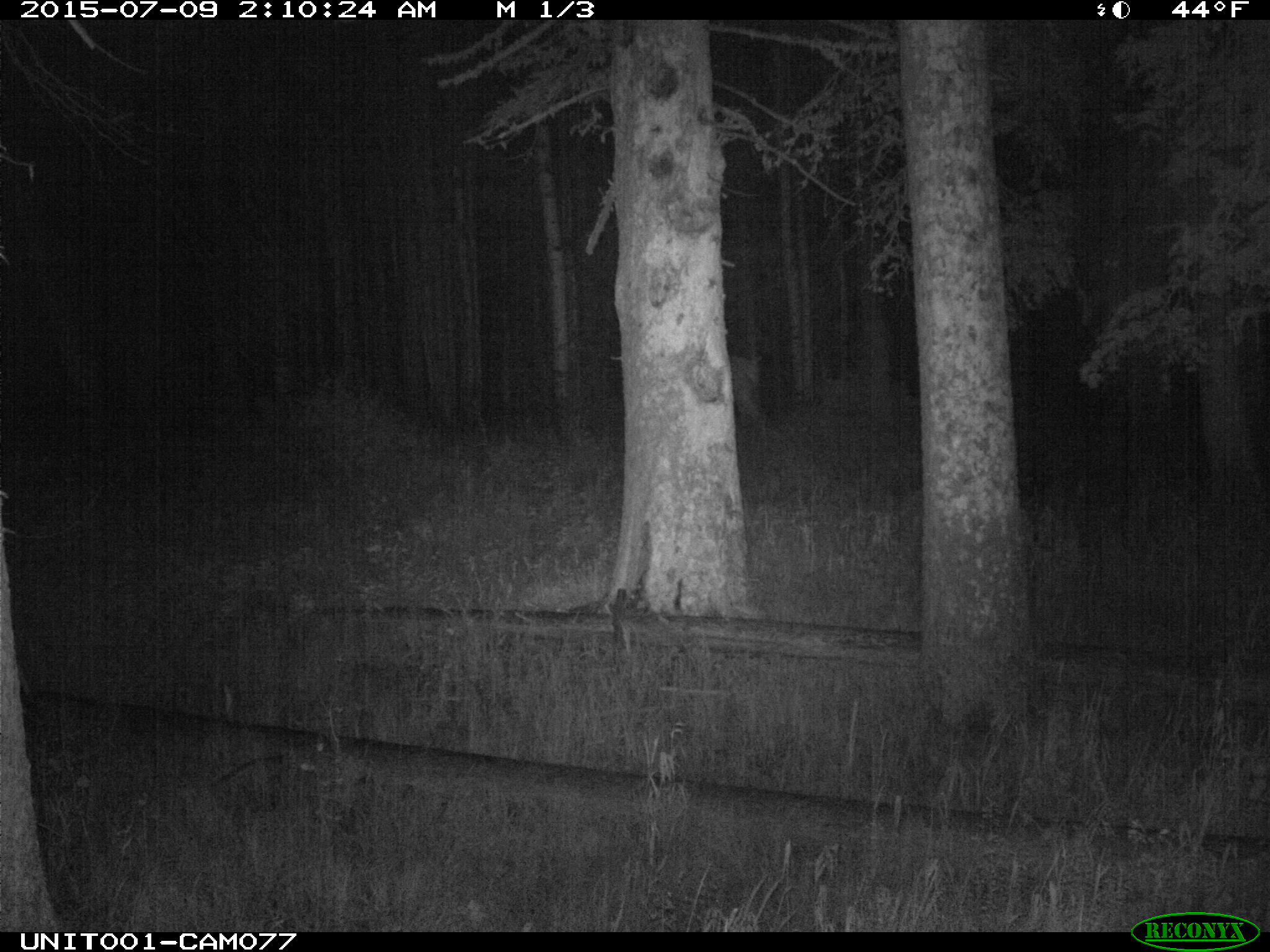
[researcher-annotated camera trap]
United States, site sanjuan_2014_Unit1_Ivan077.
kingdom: Animalia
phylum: Chordata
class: Mammalia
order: Artiodactyla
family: Cervidae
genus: Cervus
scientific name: Cervus elaphus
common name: red deer